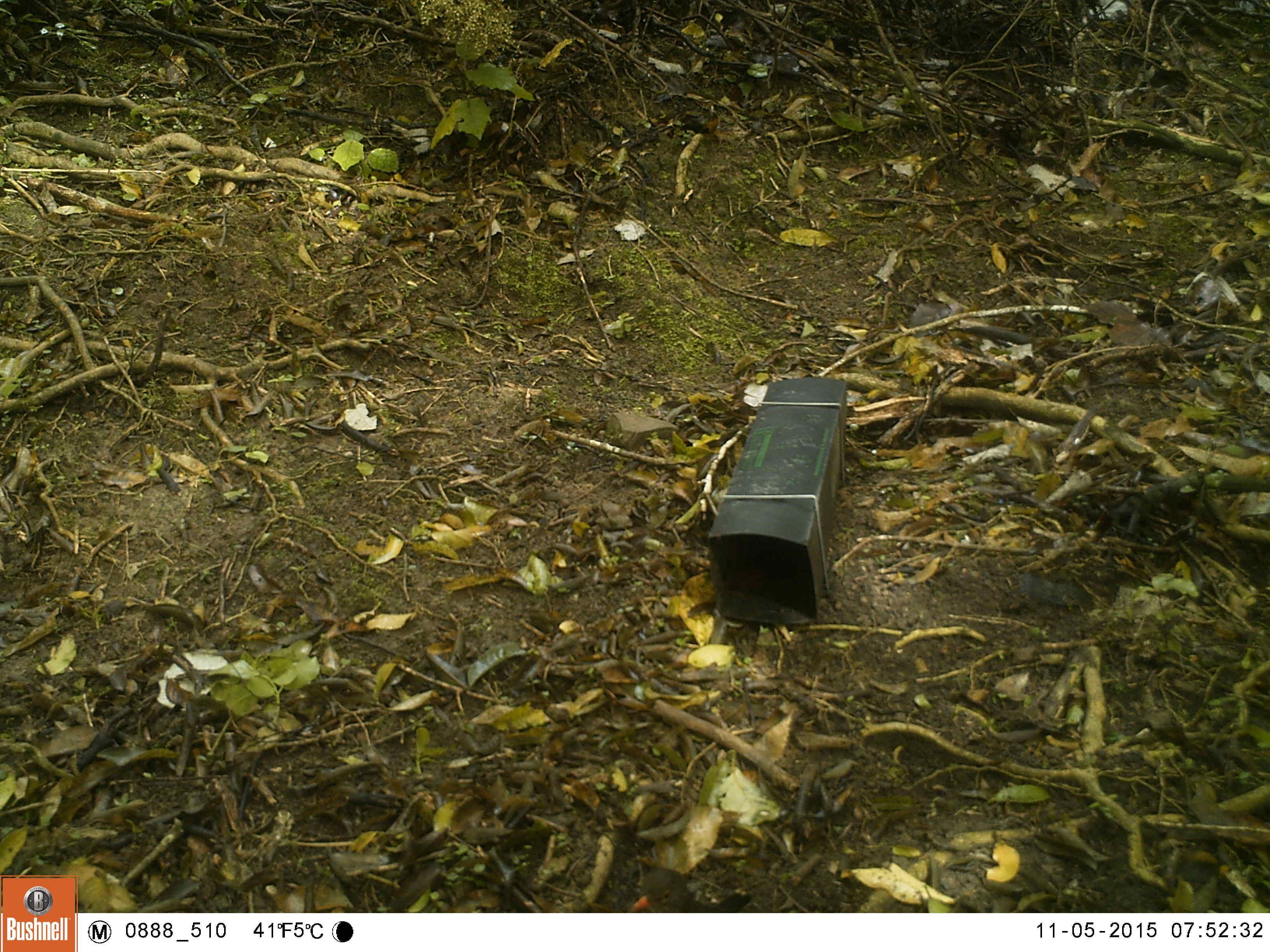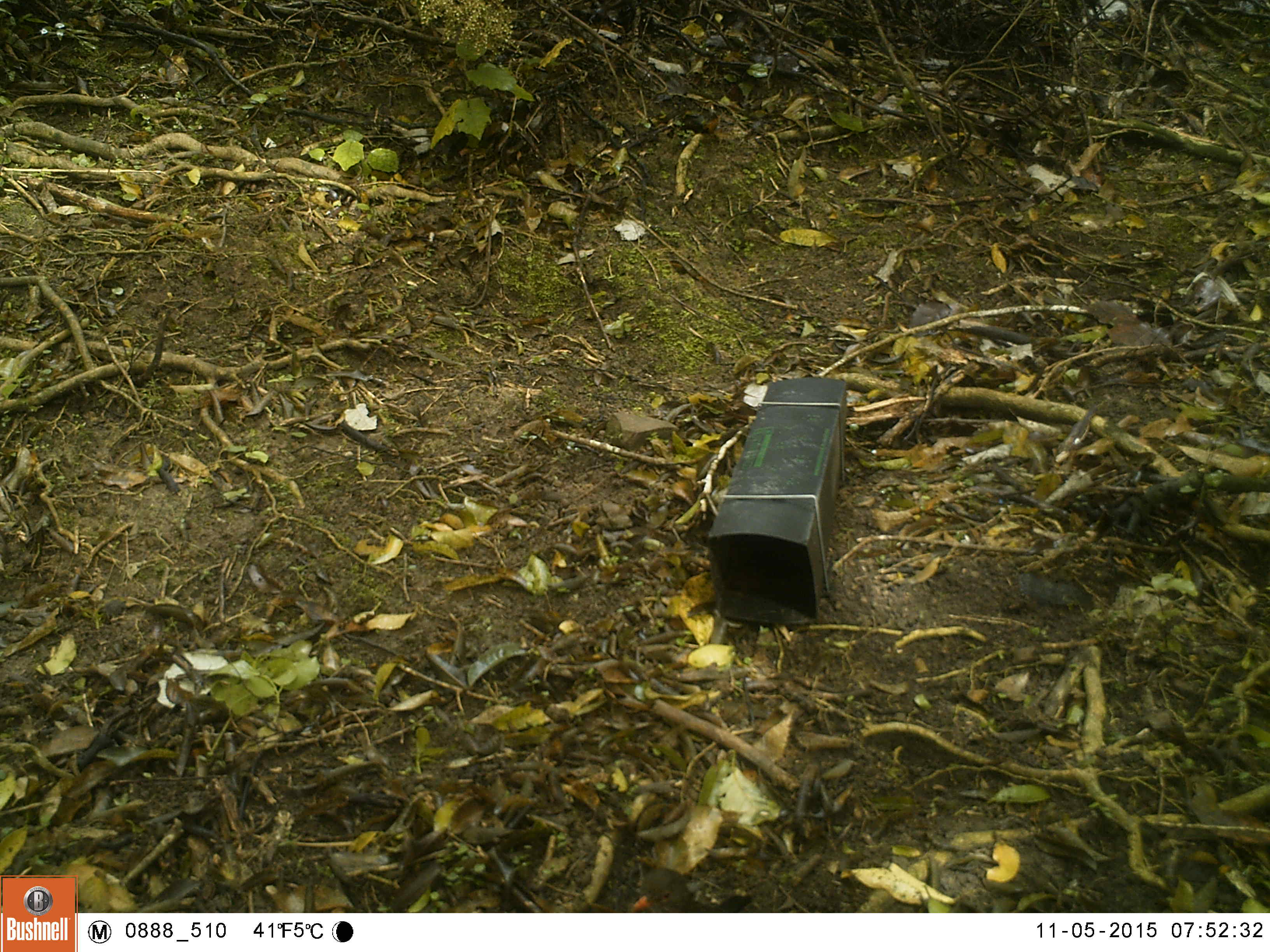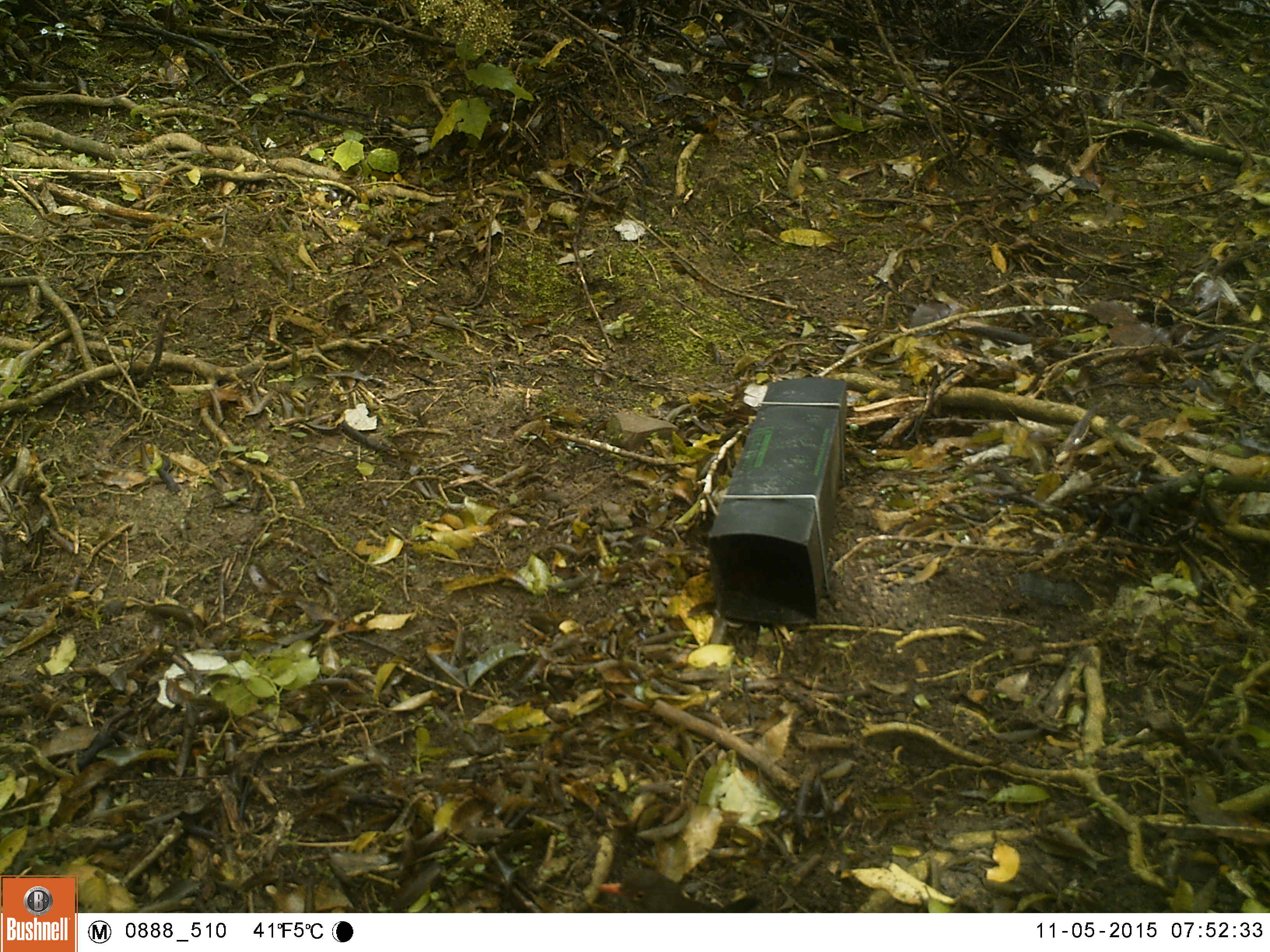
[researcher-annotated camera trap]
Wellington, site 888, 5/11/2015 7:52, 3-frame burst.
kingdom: Animalia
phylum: Chordata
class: Aves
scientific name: Aves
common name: bird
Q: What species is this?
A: Bird (Aves).